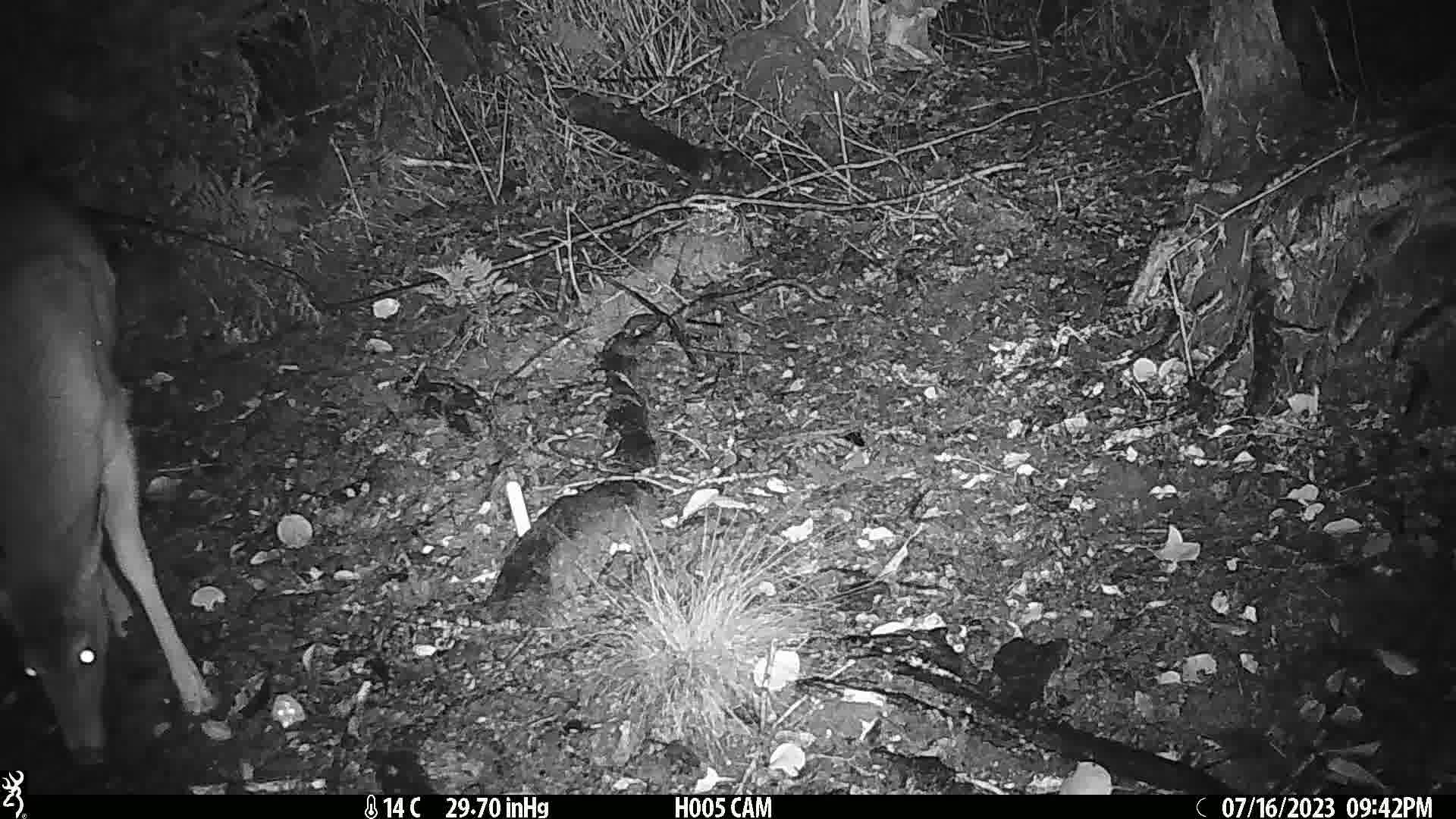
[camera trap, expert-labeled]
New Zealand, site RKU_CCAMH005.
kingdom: Animalia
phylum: Chordata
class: Mammalia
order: Artiodactyla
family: Cervidae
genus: Odocoileus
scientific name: Odocoileus virginianus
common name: white-tailed deer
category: white tailed deer